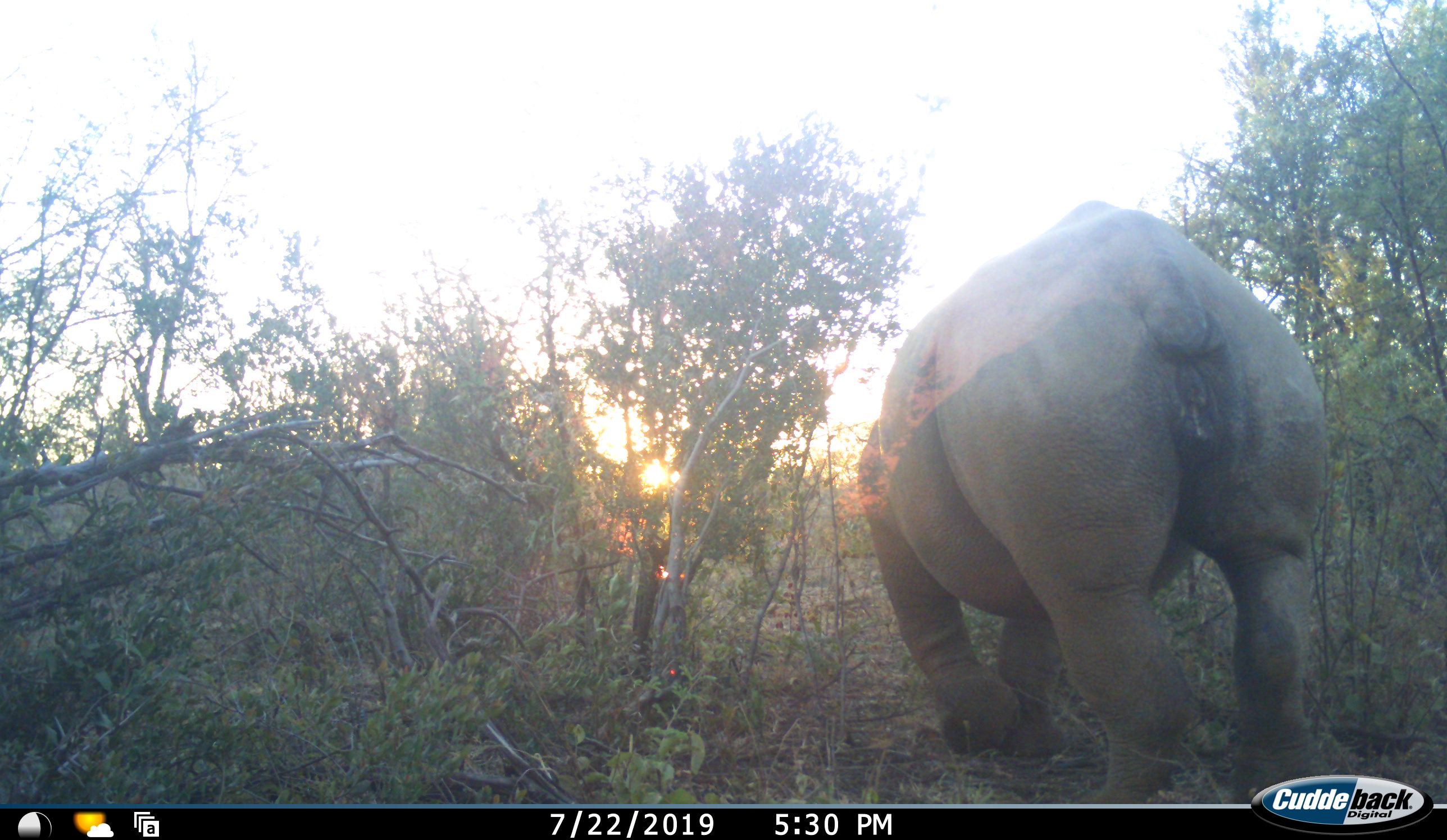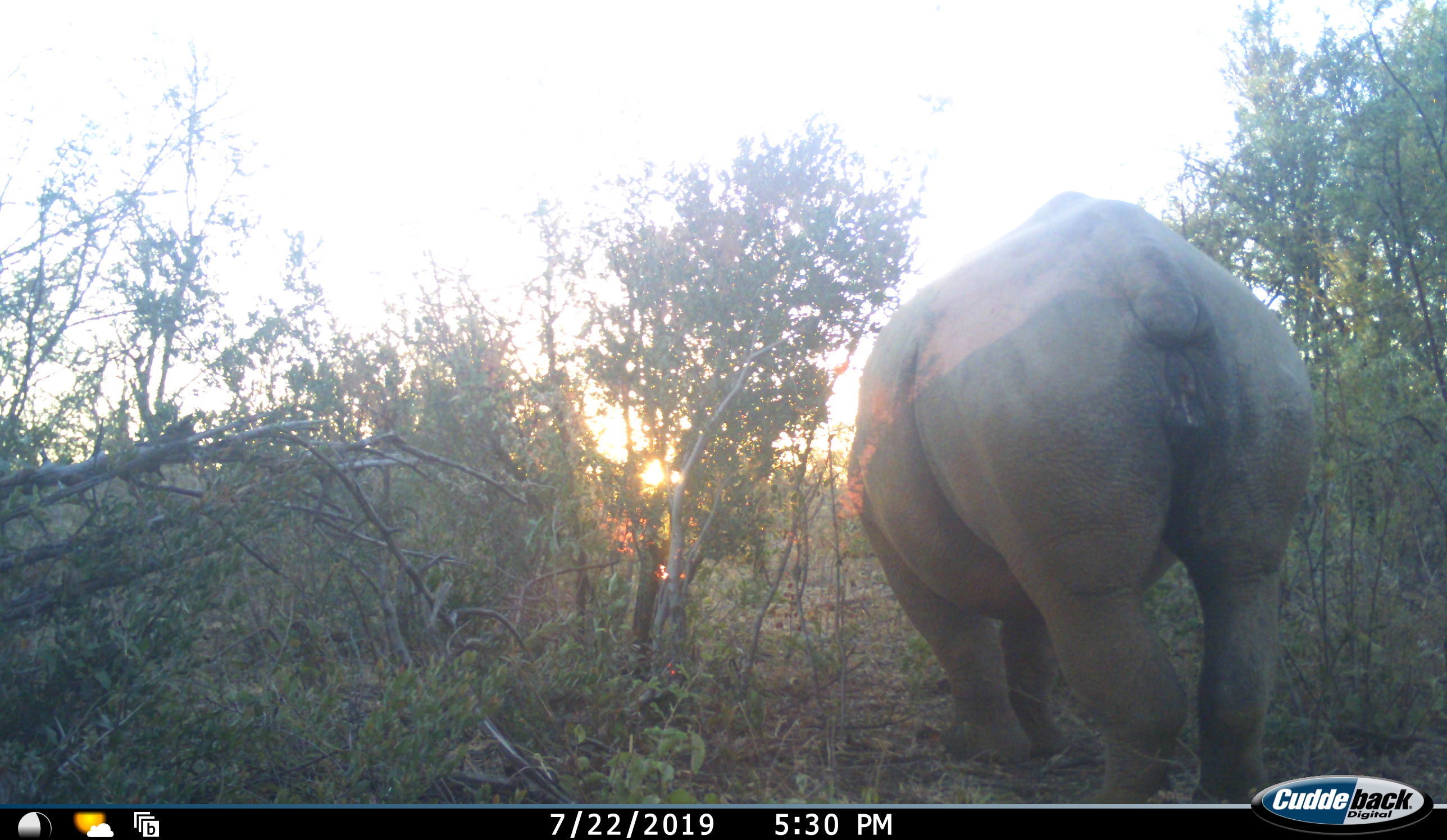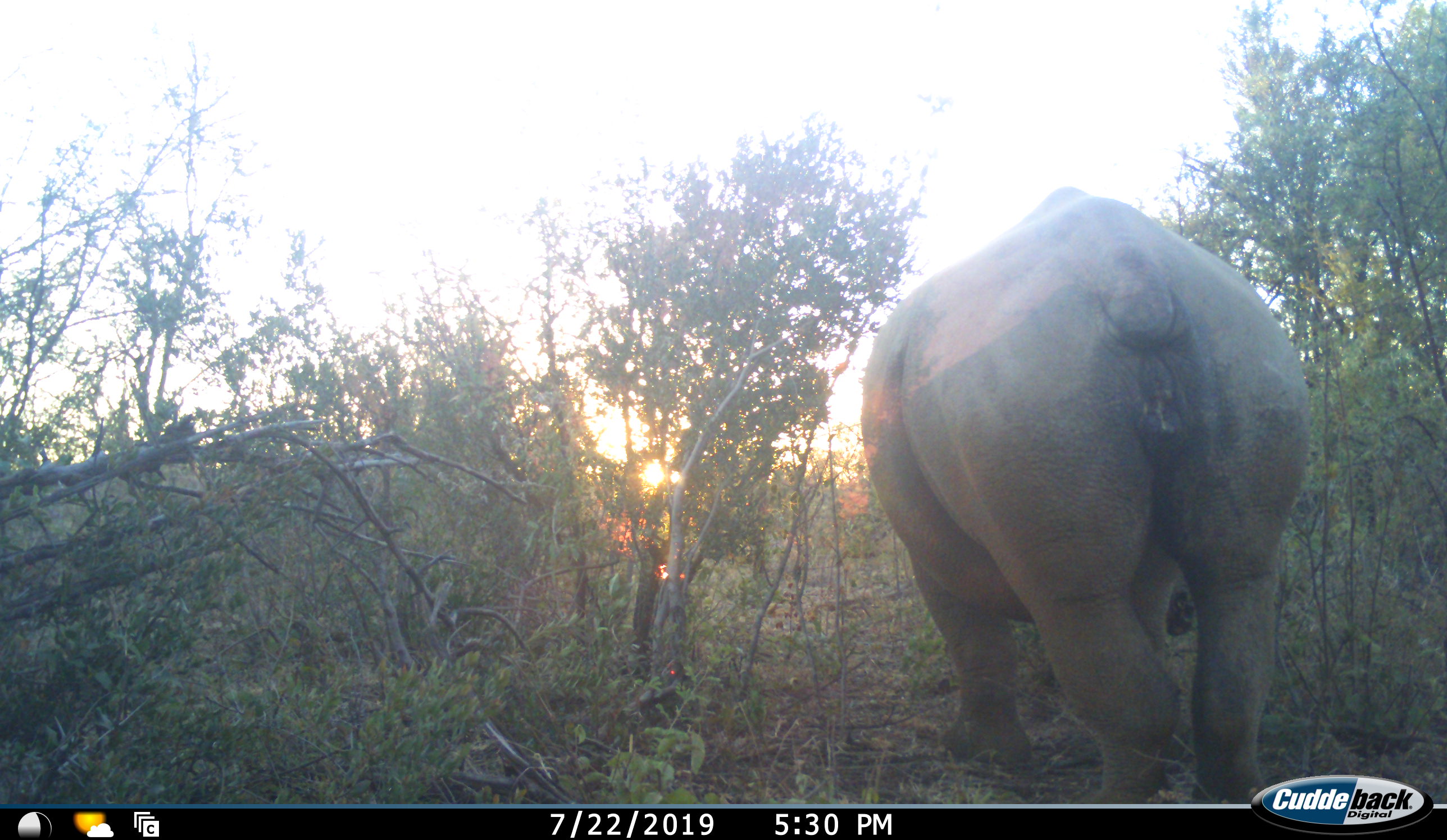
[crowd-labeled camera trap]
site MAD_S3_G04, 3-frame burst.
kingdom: Animalia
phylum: Chordata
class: Mammalia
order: Perissodactyla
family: Rhinocerotidae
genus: Ceratotherium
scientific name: Ceratotherium simum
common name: white rhinoceros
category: rhinoceroswhite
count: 1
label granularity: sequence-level